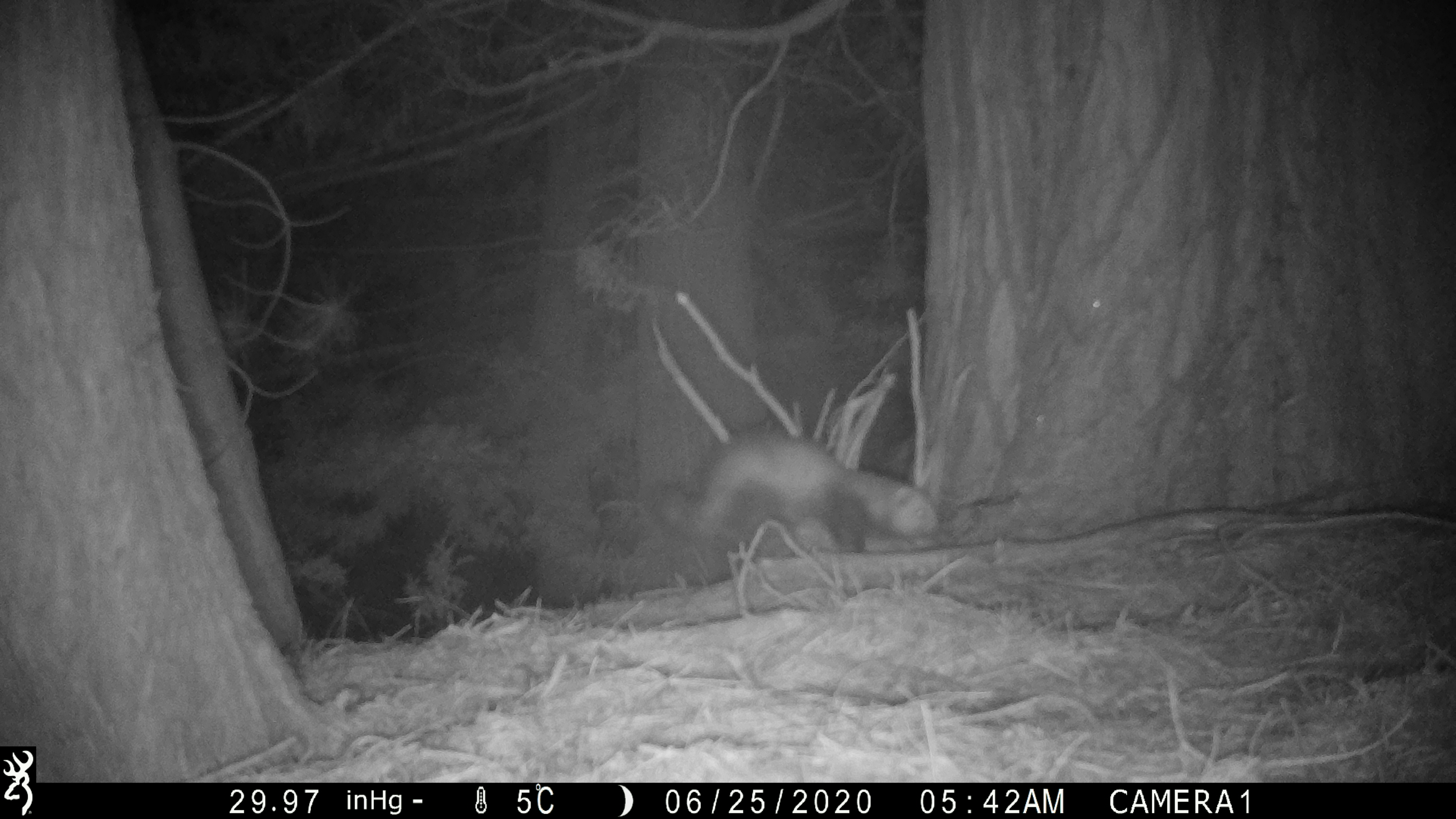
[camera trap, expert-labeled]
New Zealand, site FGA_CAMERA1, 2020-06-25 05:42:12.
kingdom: Animalia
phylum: Chordata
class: Mammalia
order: Carnivora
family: Mustelidae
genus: Mustela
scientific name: Mustela furo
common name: ferret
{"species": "ferret (Mustela furo)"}